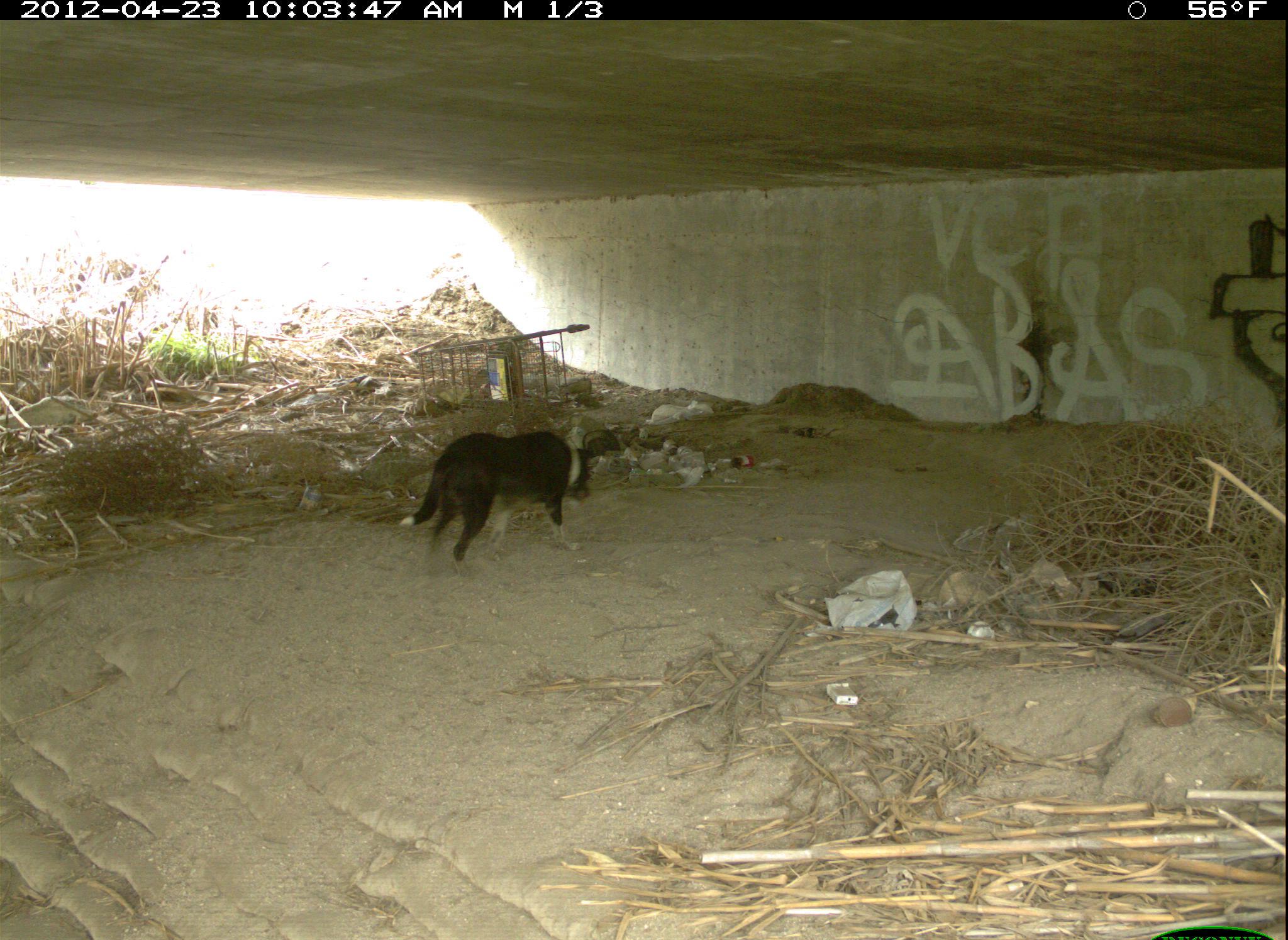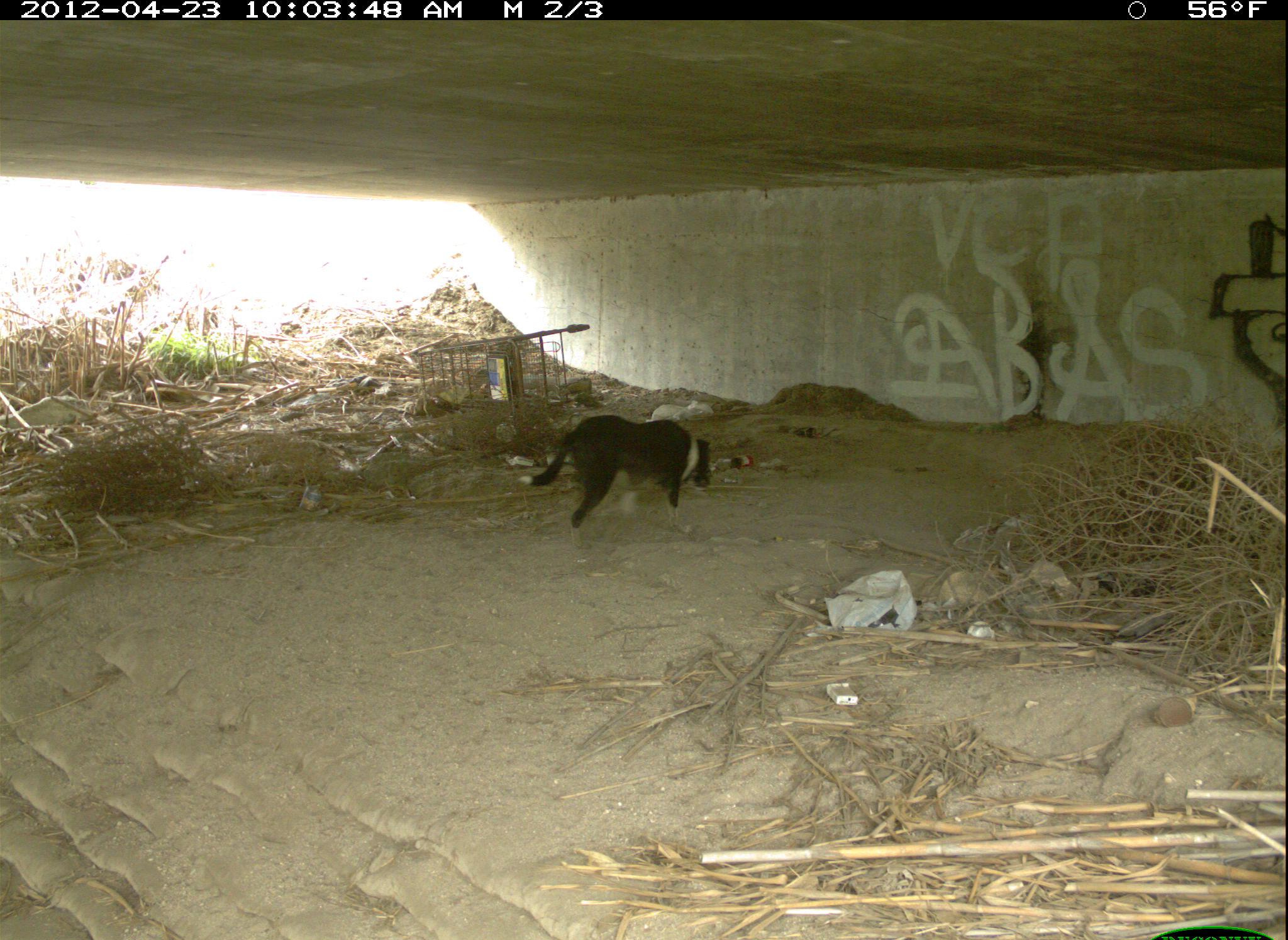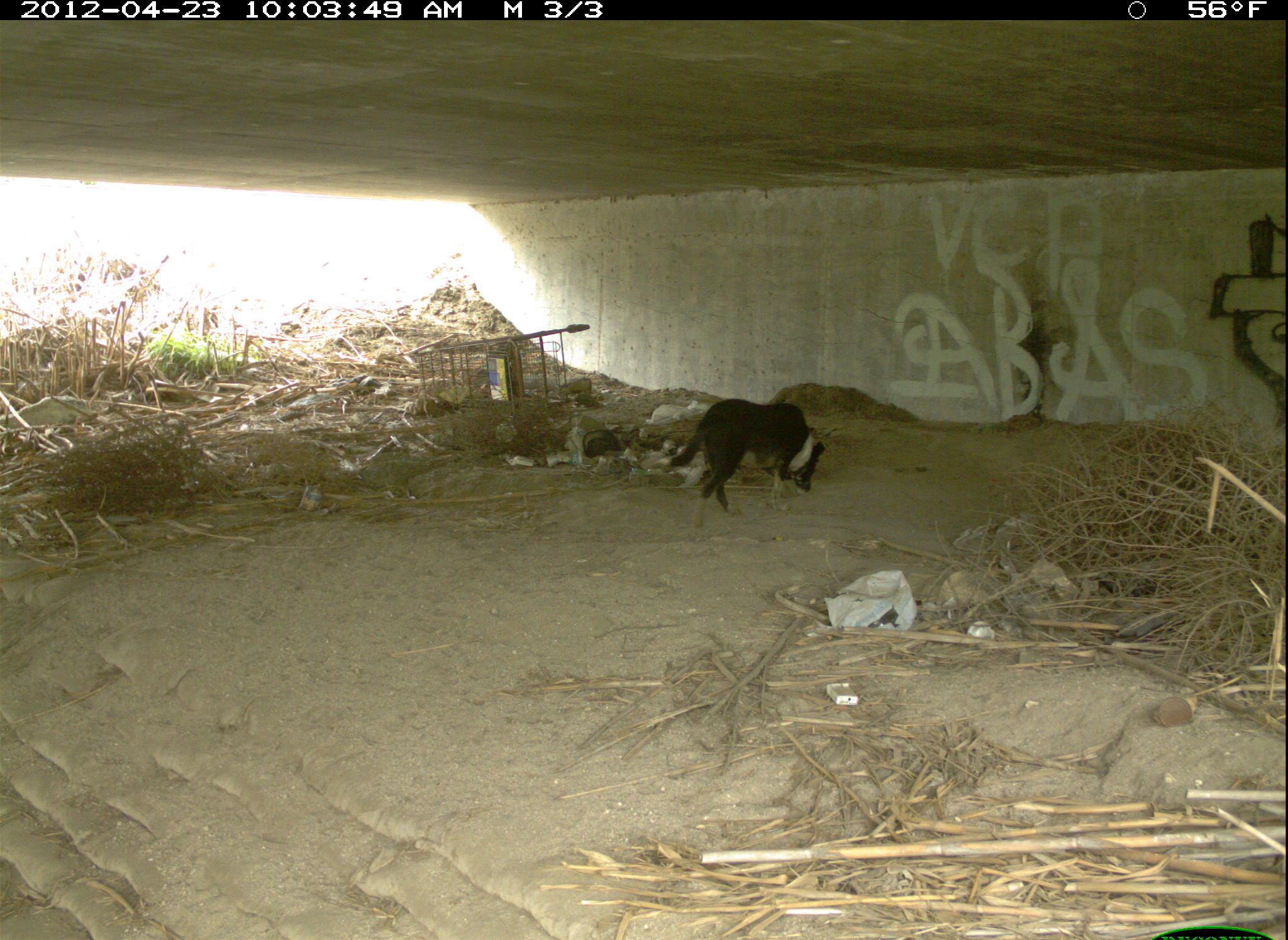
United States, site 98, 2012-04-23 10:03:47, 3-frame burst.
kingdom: Animalia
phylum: Chordata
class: Mammalia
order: Carnivora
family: Canidae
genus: Canis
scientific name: Canis familiaris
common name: domestic dog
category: dog